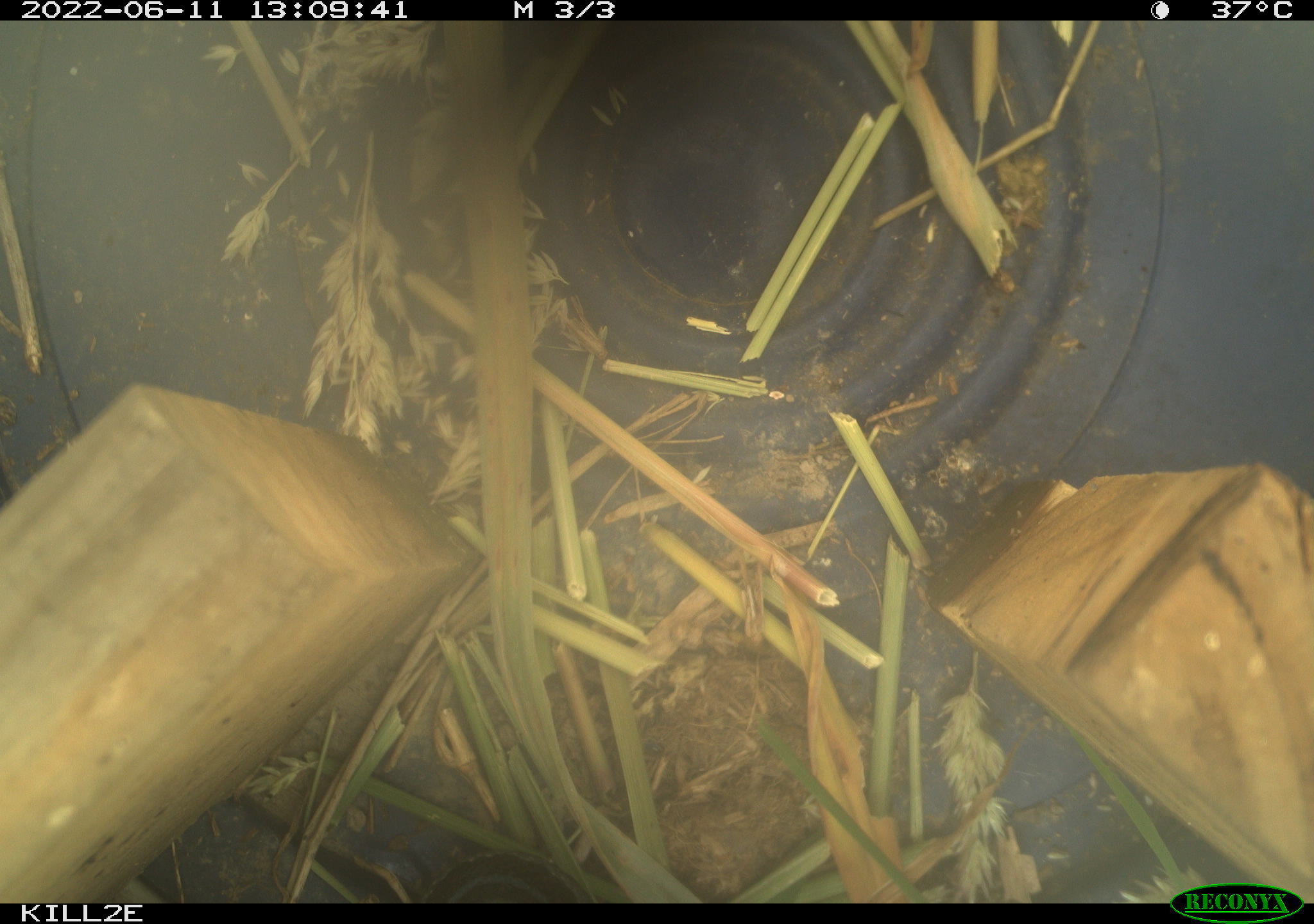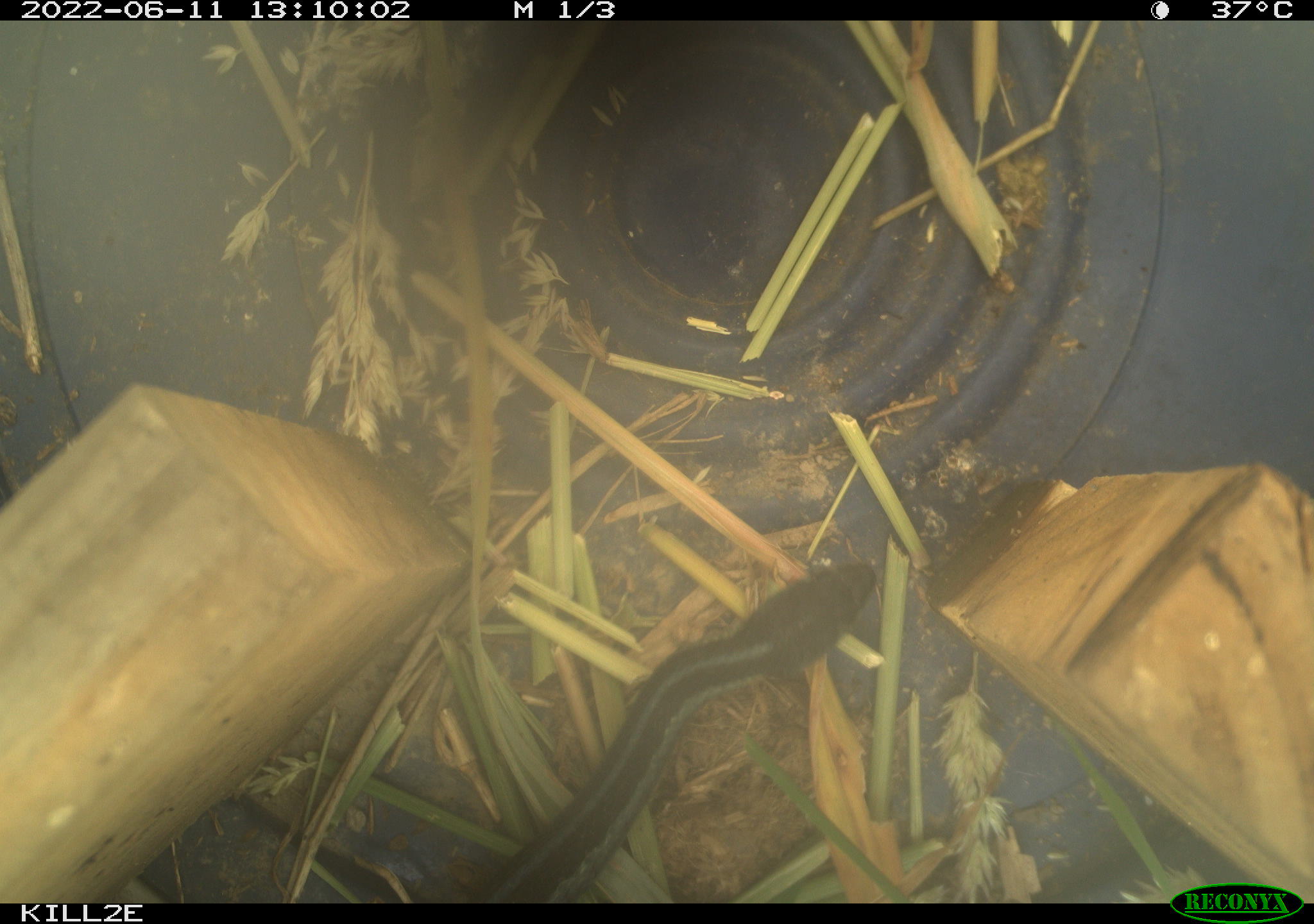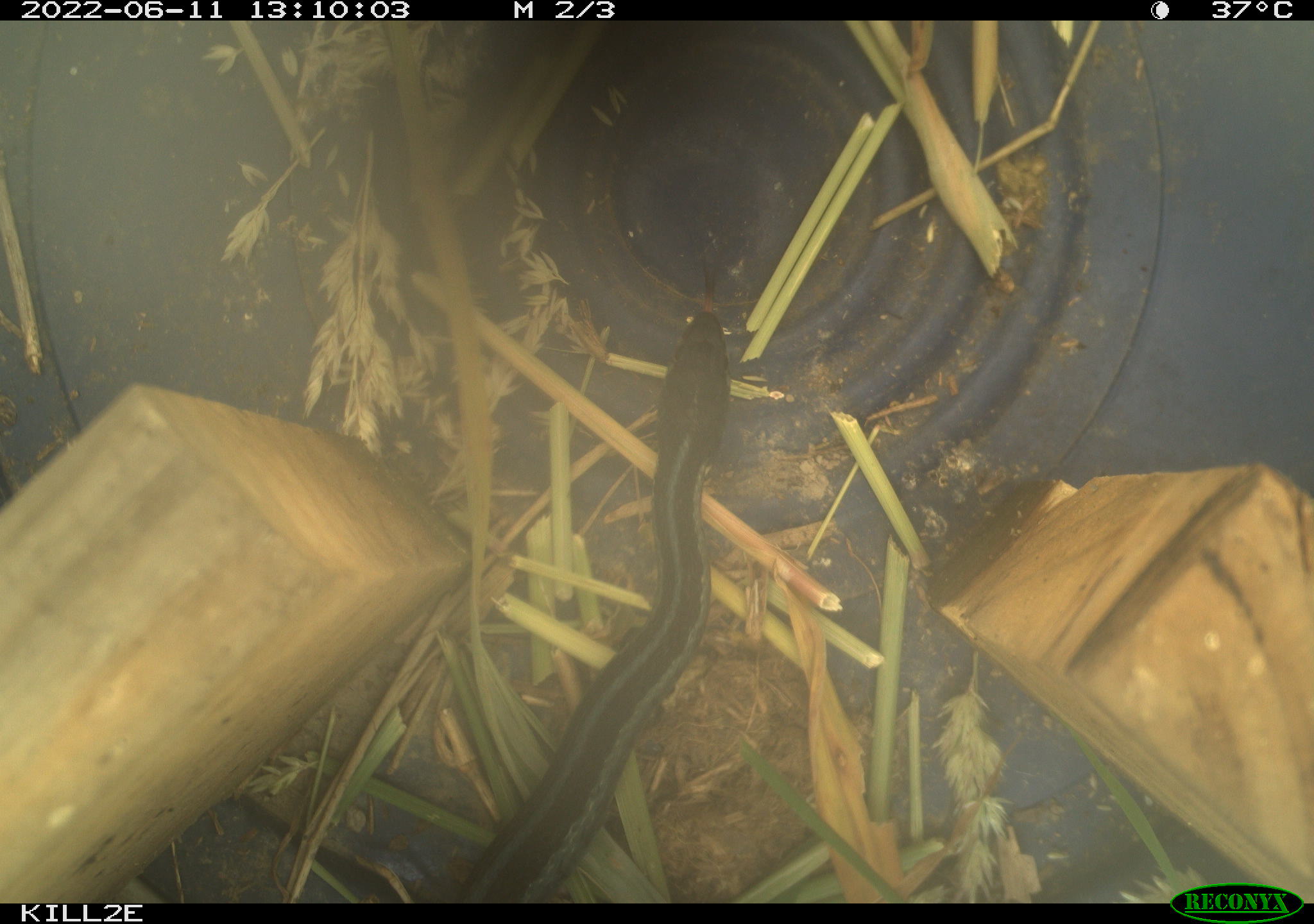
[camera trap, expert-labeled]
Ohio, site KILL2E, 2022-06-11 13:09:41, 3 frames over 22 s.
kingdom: Animalia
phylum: Chordata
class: Reptilia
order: Squamata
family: Colubridae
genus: Thamnophis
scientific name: Thamnophis sirtalis sirtalis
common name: eastern gartersnake